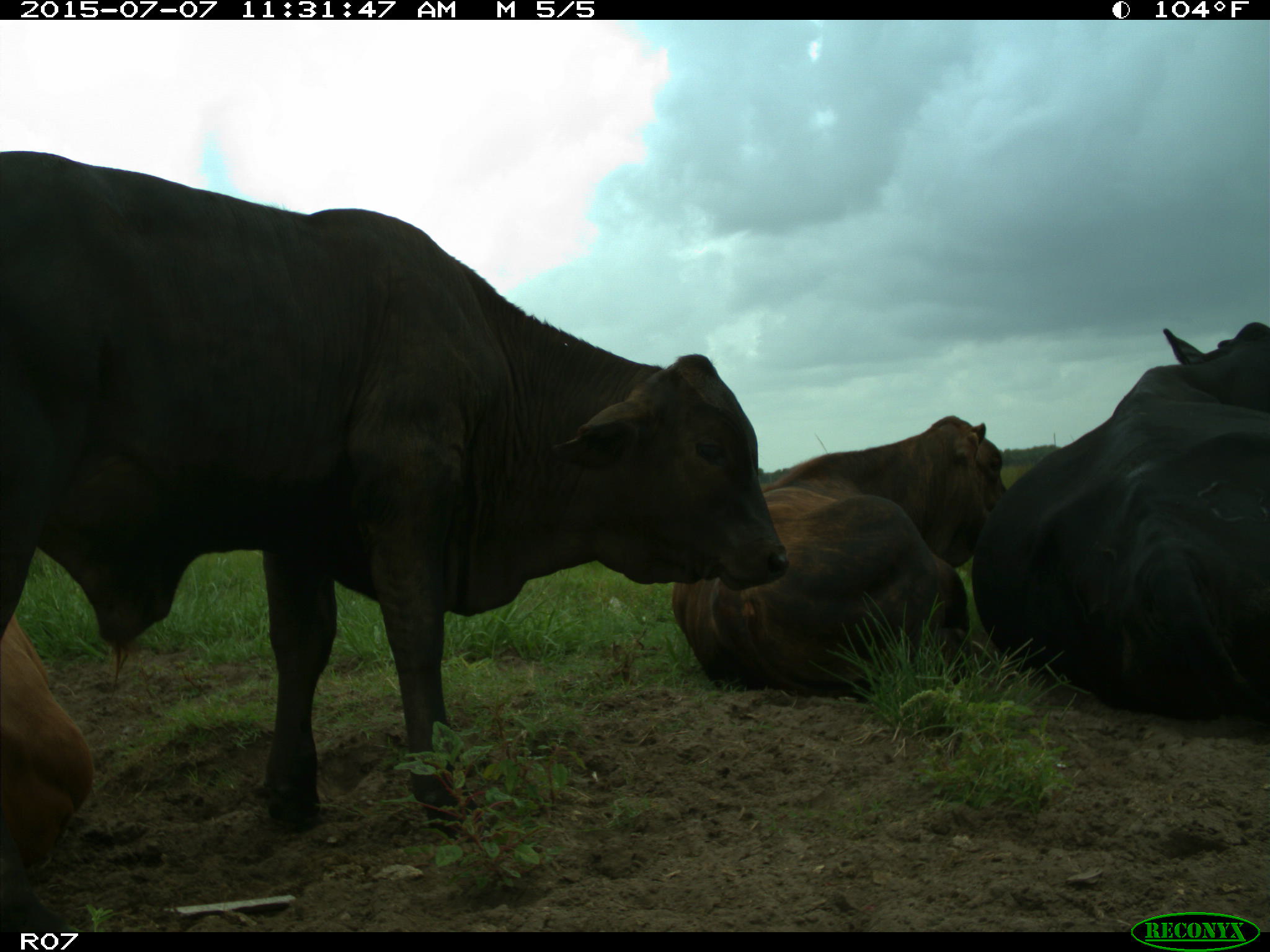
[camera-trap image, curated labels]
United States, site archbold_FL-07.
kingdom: Animalia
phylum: Chordata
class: Mammalia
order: Artiodactyla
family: Bovidae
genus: Bos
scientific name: Bos taurus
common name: domestic cow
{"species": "Bos taurus (domestic cow)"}